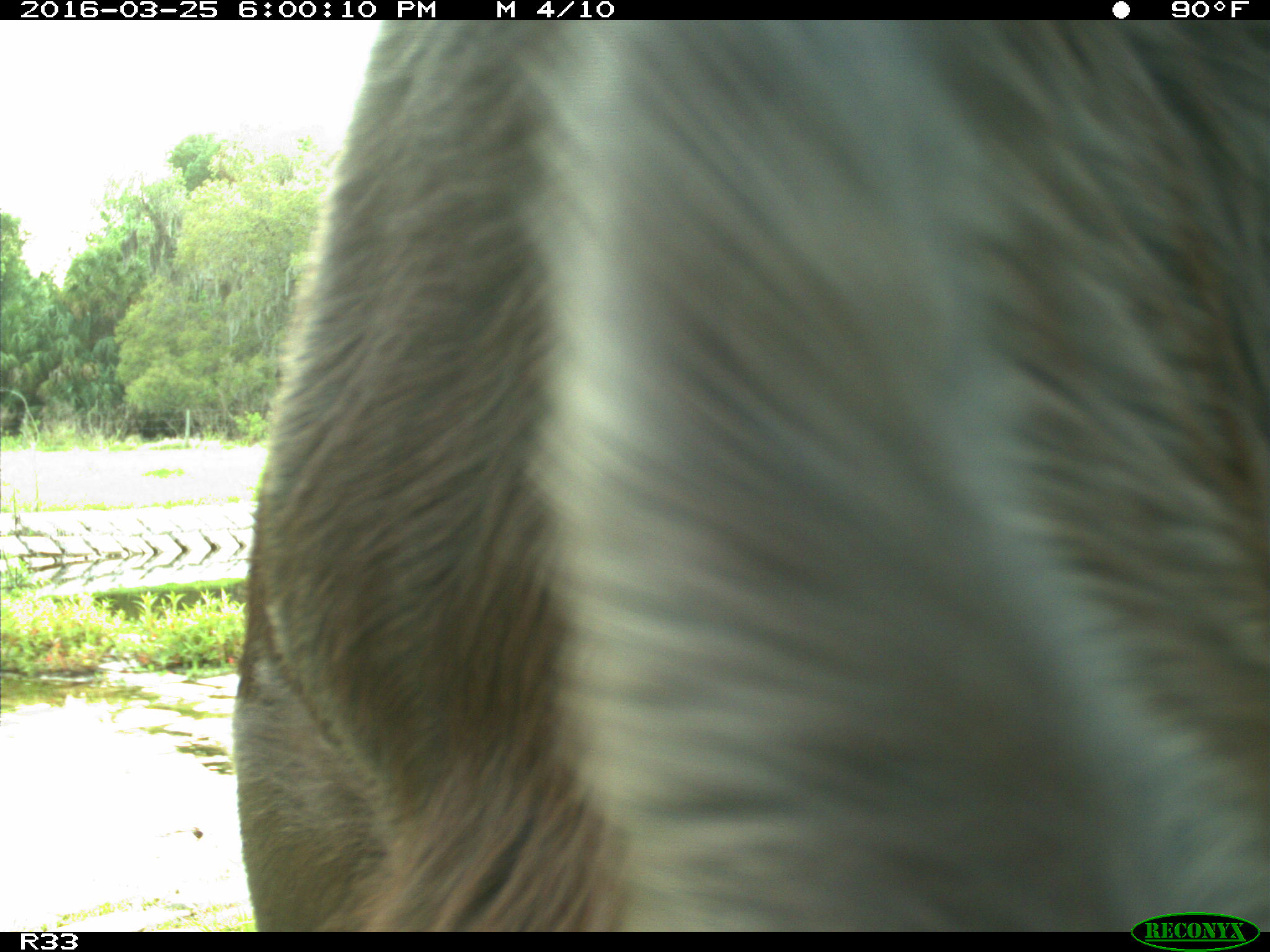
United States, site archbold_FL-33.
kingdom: Animalia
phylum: Chordata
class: Mammalia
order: Artiodactyla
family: Bovidae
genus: Bos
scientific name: Bos taurus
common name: domestic cow